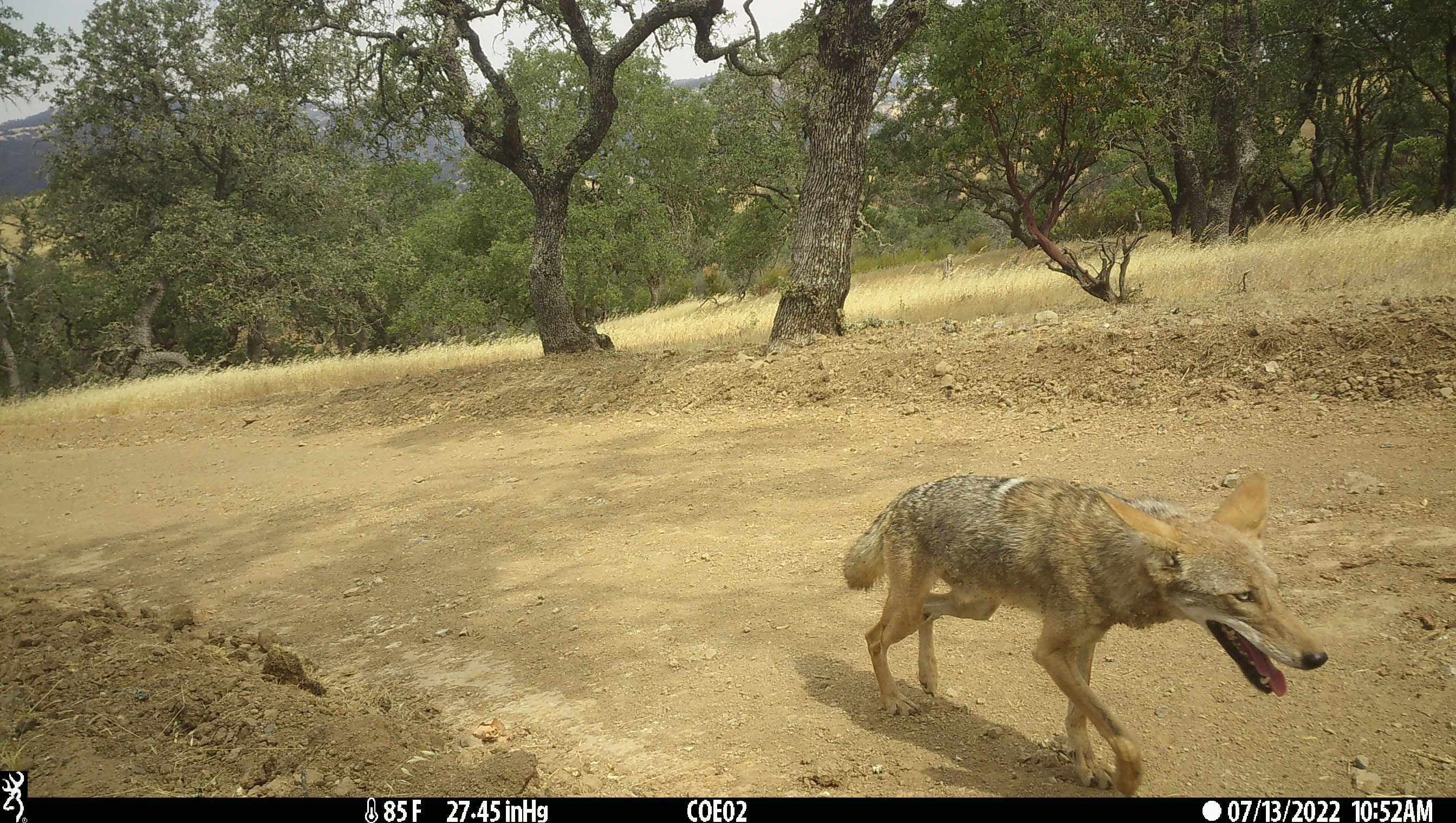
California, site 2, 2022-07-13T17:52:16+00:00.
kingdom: Animalia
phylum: Chordata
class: Mammalia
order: Carnivora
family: Canidae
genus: Canis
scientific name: Canis latrans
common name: coyote